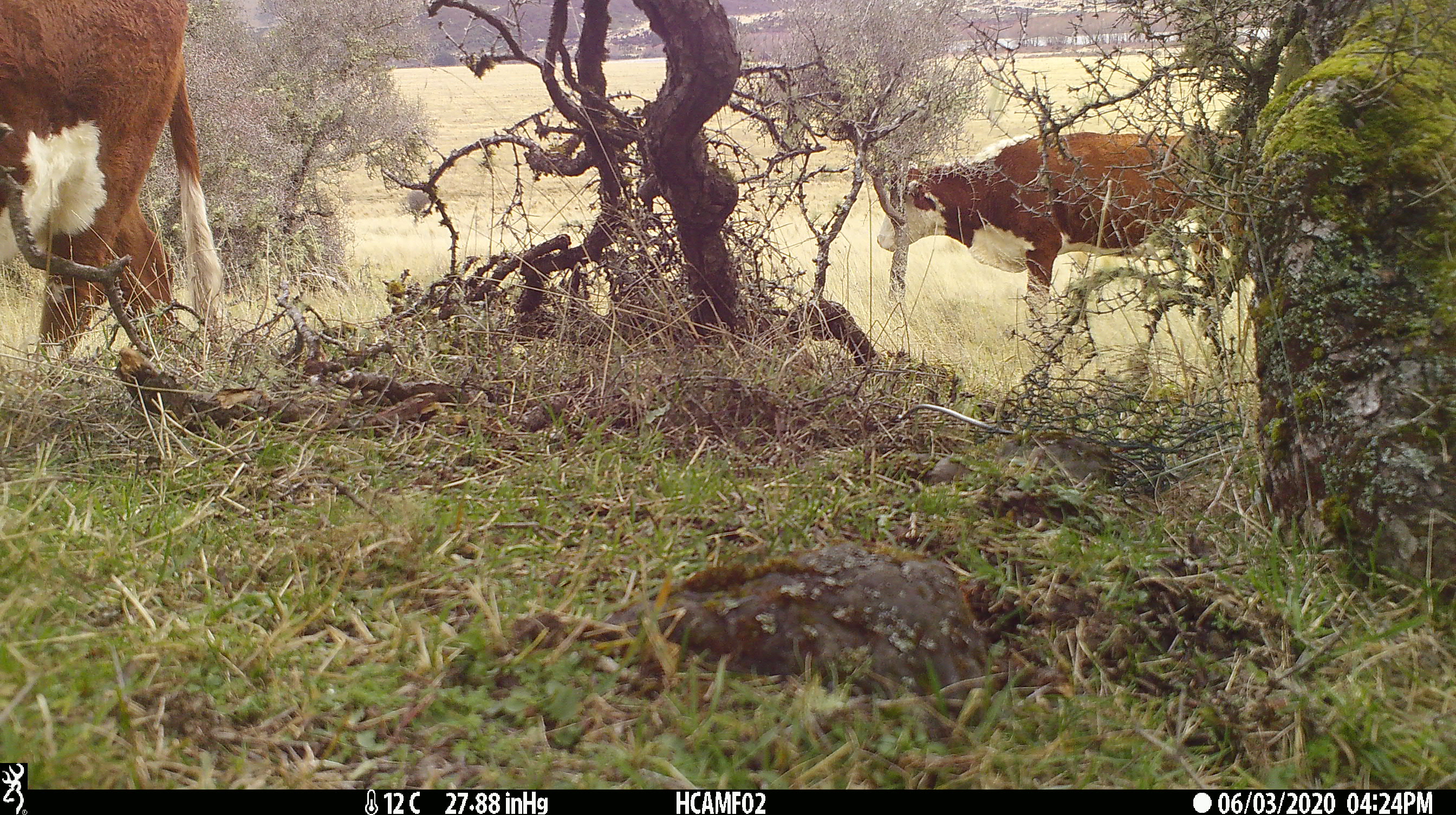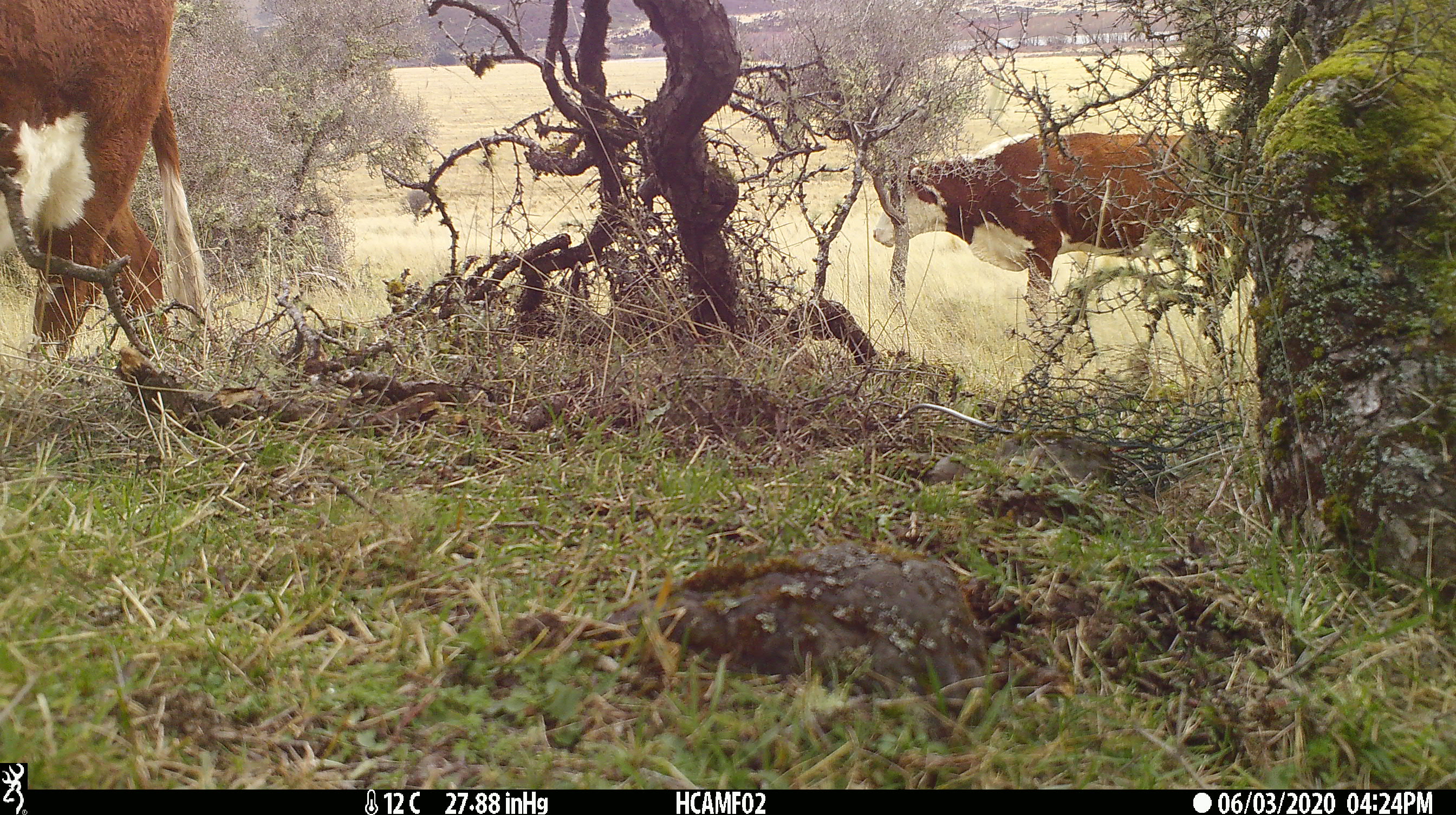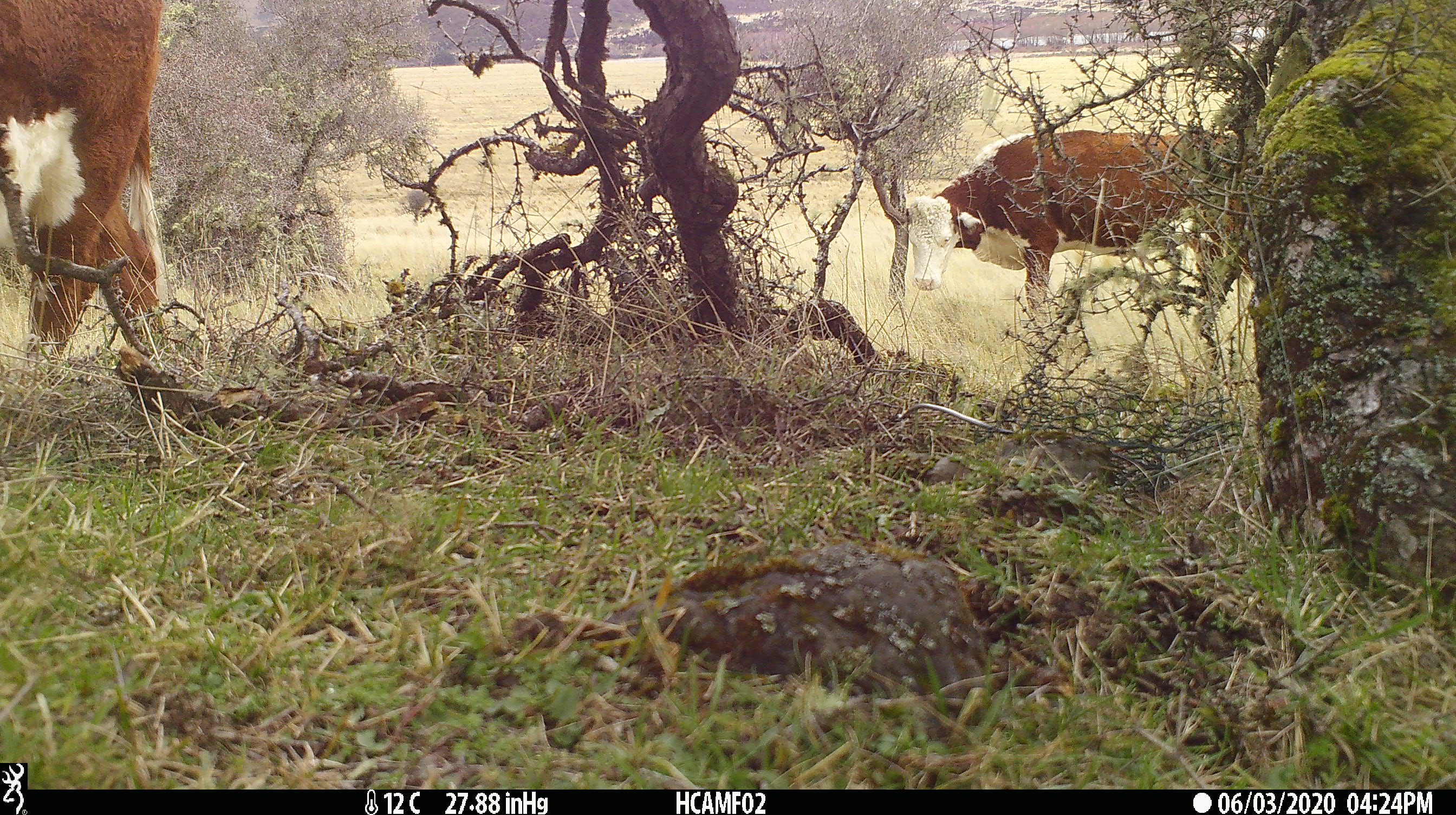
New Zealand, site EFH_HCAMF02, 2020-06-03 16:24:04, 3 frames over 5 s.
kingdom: Animalia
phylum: Chordata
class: Mammalia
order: Artiodactyla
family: Bovidae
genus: Bos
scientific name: Bos taurus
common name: domestic cow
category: cow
Cow (domestic cow) (Bos taurus).